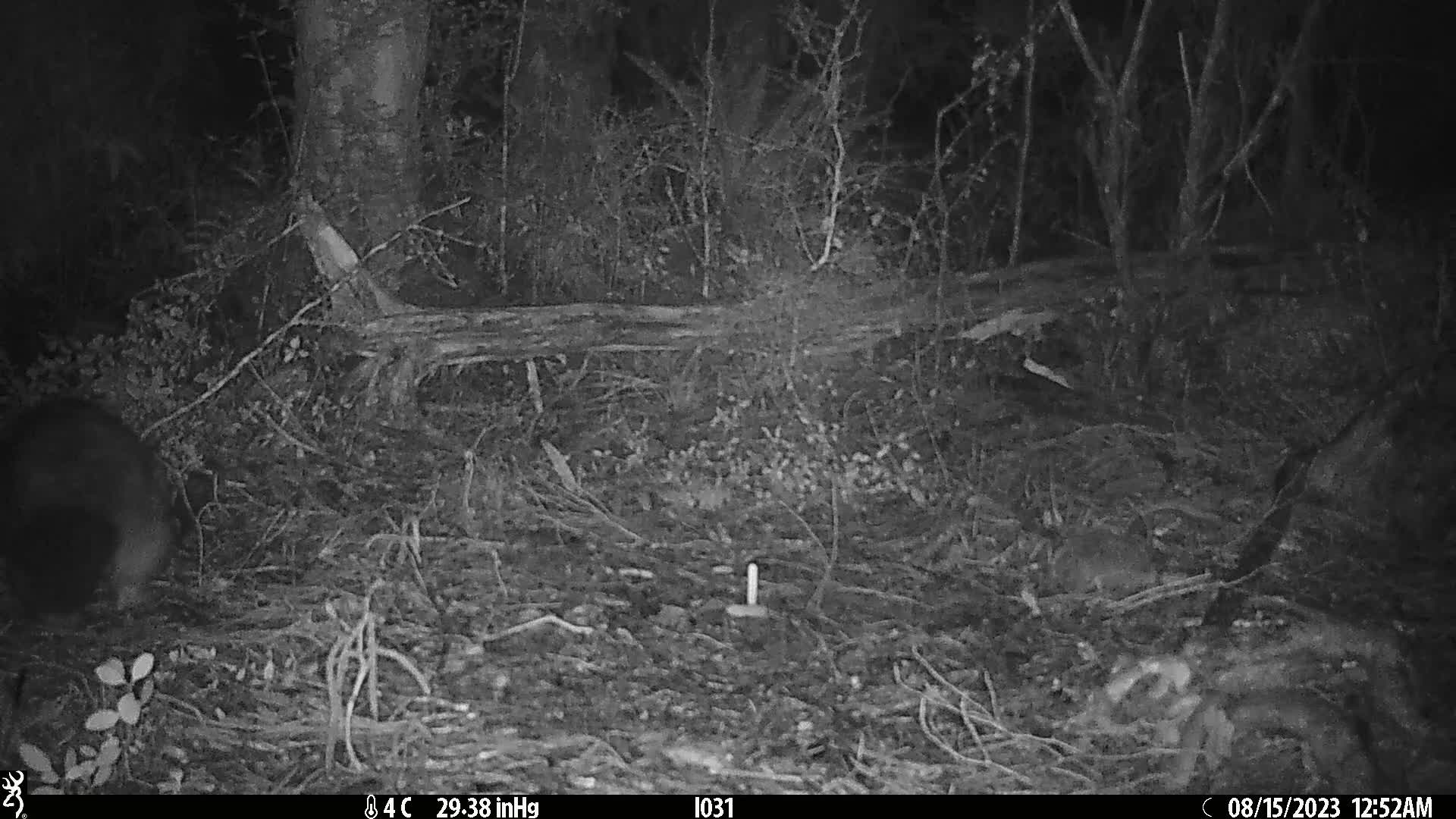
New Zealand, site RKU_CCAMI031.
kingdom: Animalia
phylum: Chordata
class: Mammalia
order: Diprotodontia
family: Phalangeridae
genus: Trichosurus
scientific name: Trichosurus vulpecula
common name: common brushtail possum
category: possum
Possum (common brushtail possum) (Trichosurus vulpecula).